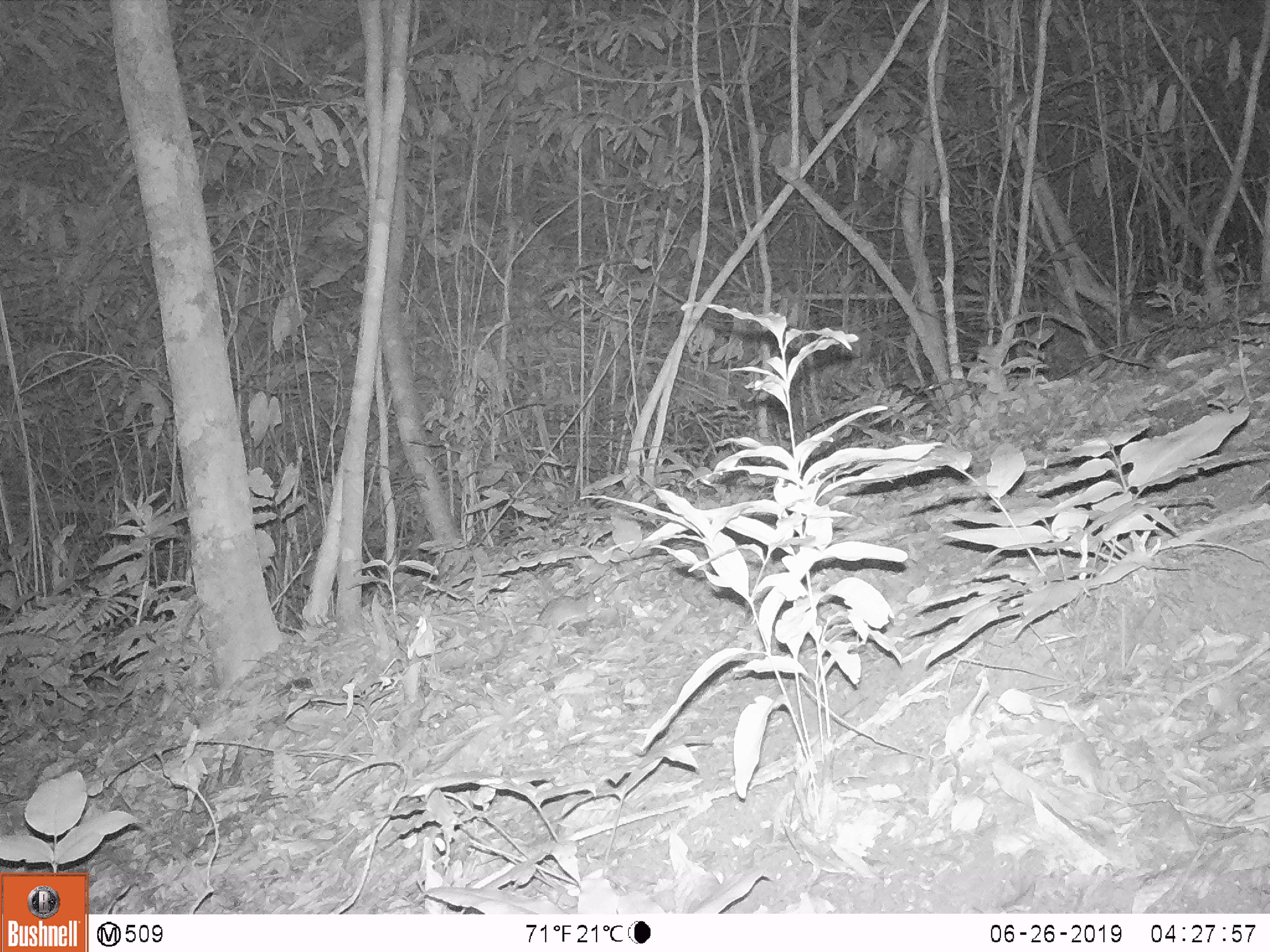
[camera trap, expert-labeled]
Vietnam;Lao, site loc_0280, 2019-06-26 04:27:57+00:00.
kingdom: Animalia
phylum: Chordata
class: Mammalia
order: Rodentia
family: Muridae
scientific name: Muridae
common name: old-world mice and rats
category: unidentified murid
Unidentified murid (old-world mice and rats) (Muridae). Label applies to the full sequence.